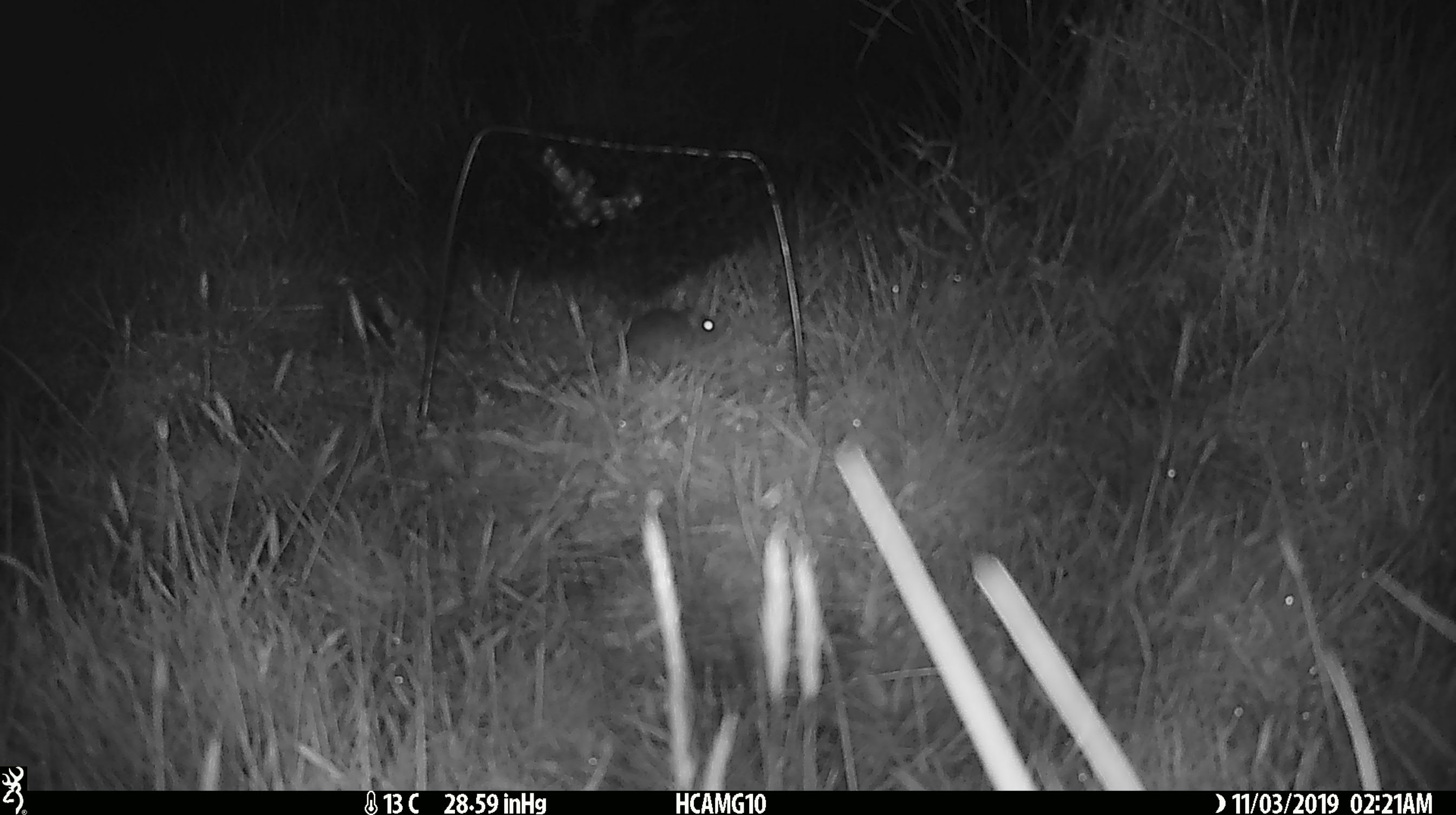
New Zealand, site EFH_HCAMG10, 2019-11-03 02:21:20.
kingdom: Animalia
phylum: Chordata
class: Mammalia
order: Rodentia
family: Muridae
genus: Mus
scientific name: Mus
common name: mouse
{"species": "mouse (Mus)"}